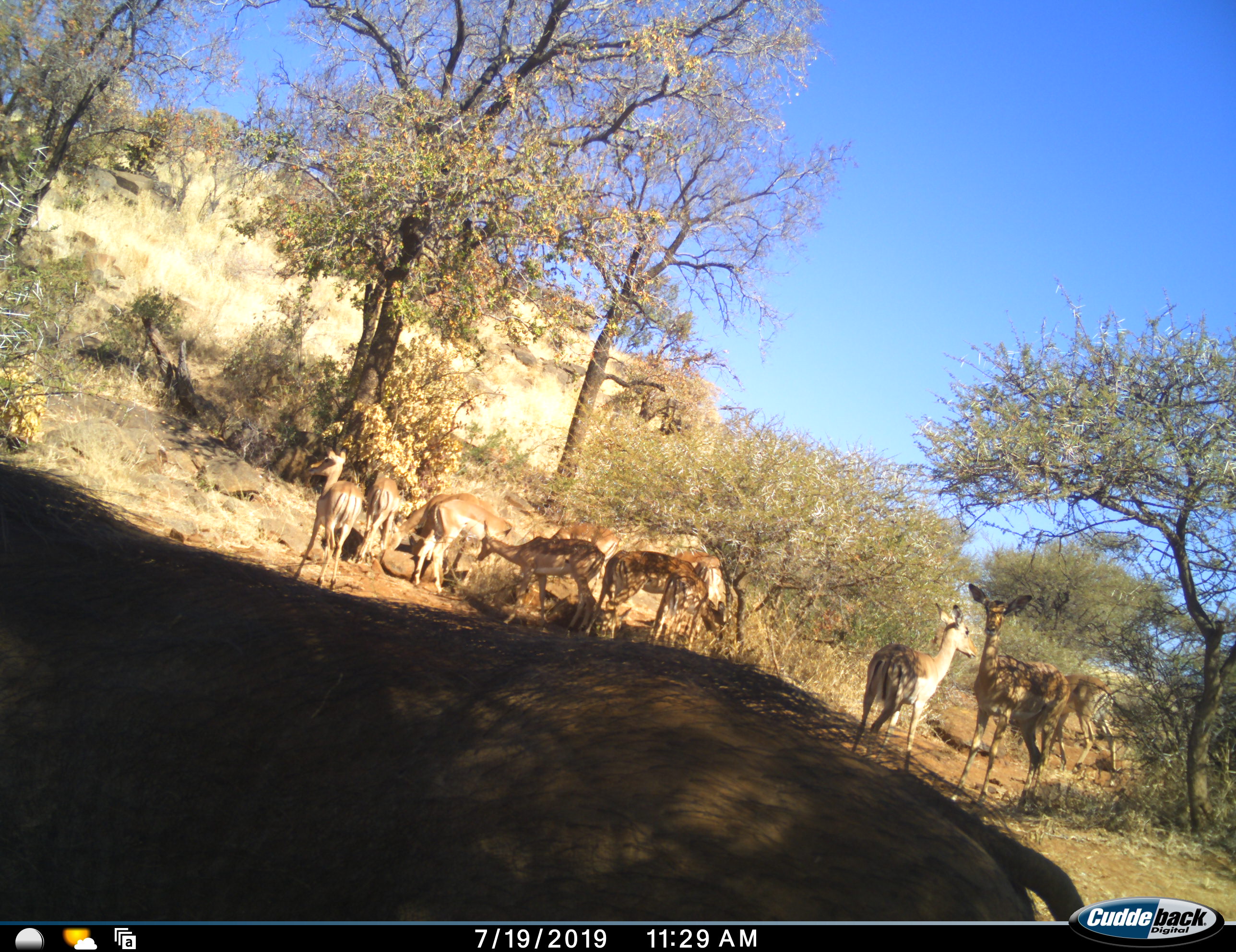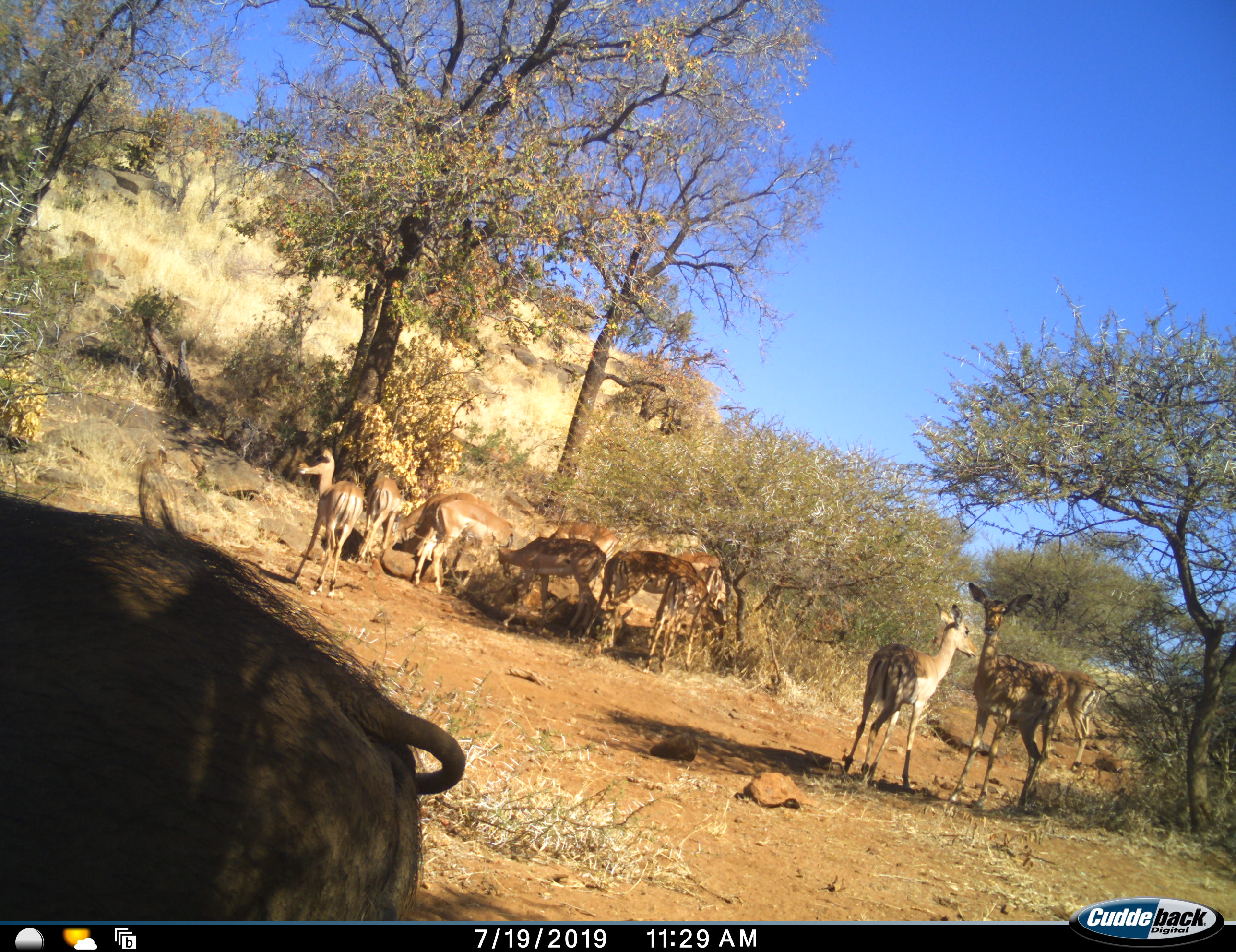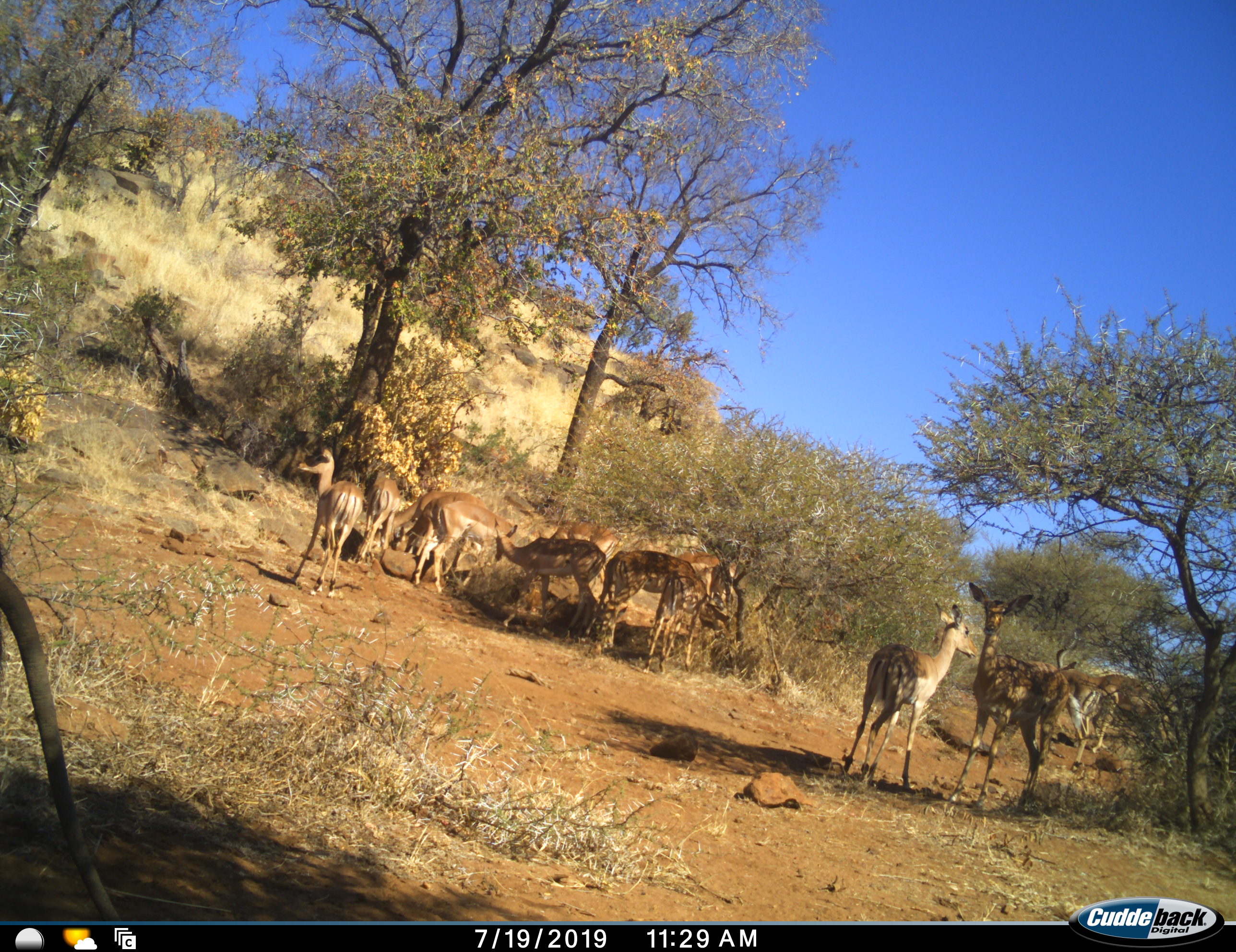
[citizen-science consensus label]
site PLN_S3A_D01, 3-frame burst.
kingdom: Animalia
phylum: Chordata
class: Mammalia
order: Artiodactyla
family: Bovidae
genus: Aepyceros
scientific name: Aepyceros melampus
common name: impala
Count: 11-50.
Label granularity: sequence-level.